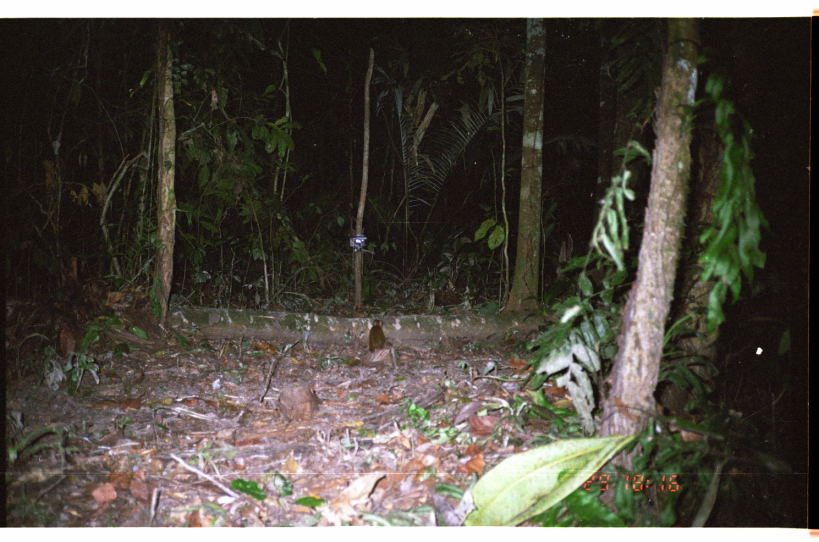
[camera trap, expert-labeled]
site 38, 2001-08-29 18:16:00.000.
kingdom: Animalia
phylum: Chordata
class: Mammalia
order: Rodentia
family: Dasyproctidae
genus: Dasyprocta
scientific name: Dasyprocta punctata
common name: central american agouti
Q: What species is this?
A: Dasyprocta punctata (central american agouti).